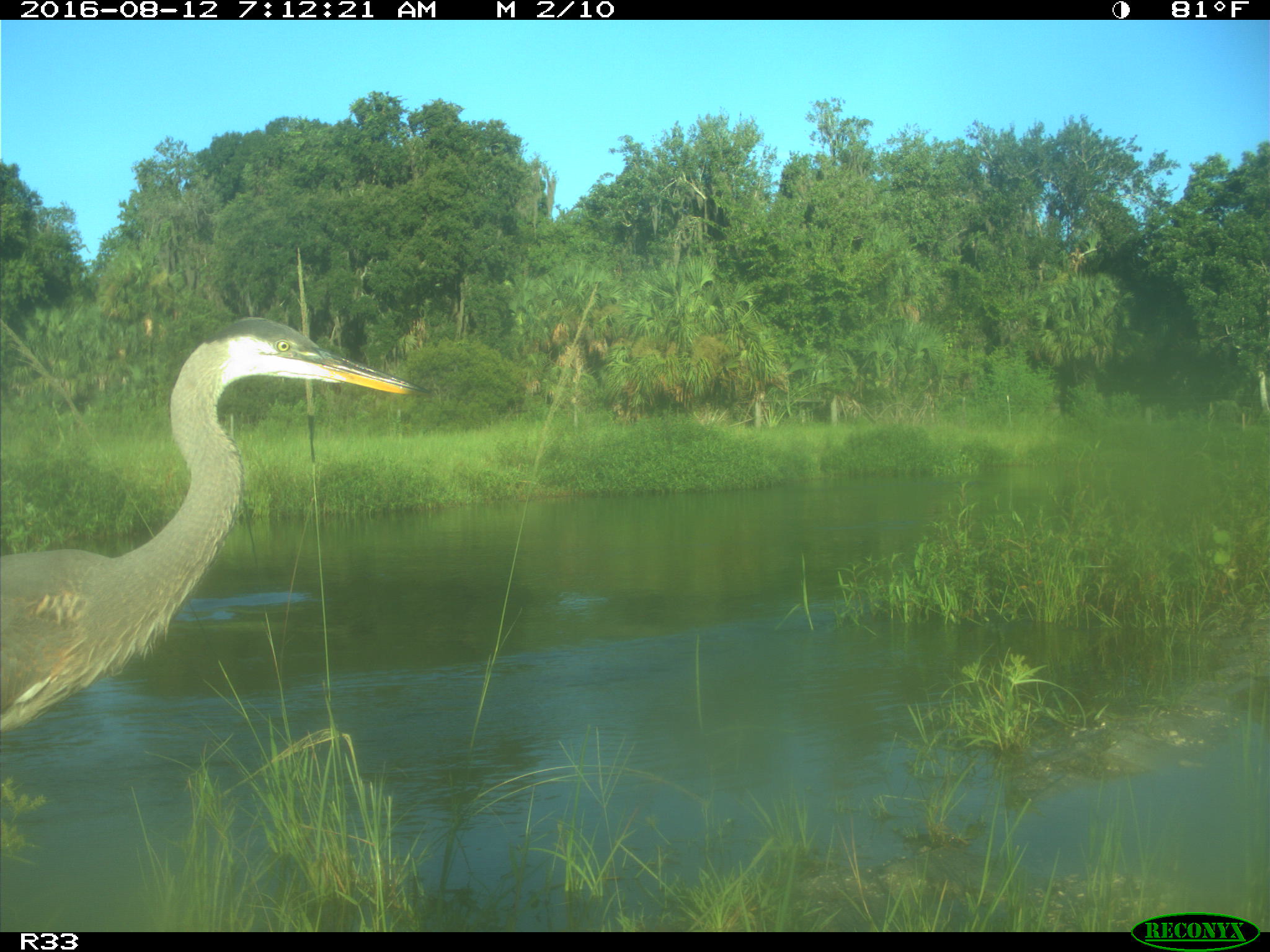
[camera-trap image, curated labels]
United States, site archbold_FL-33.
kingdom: Animalia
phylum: Chordata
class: Aves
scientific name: Aves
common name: birds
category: unidentified bird